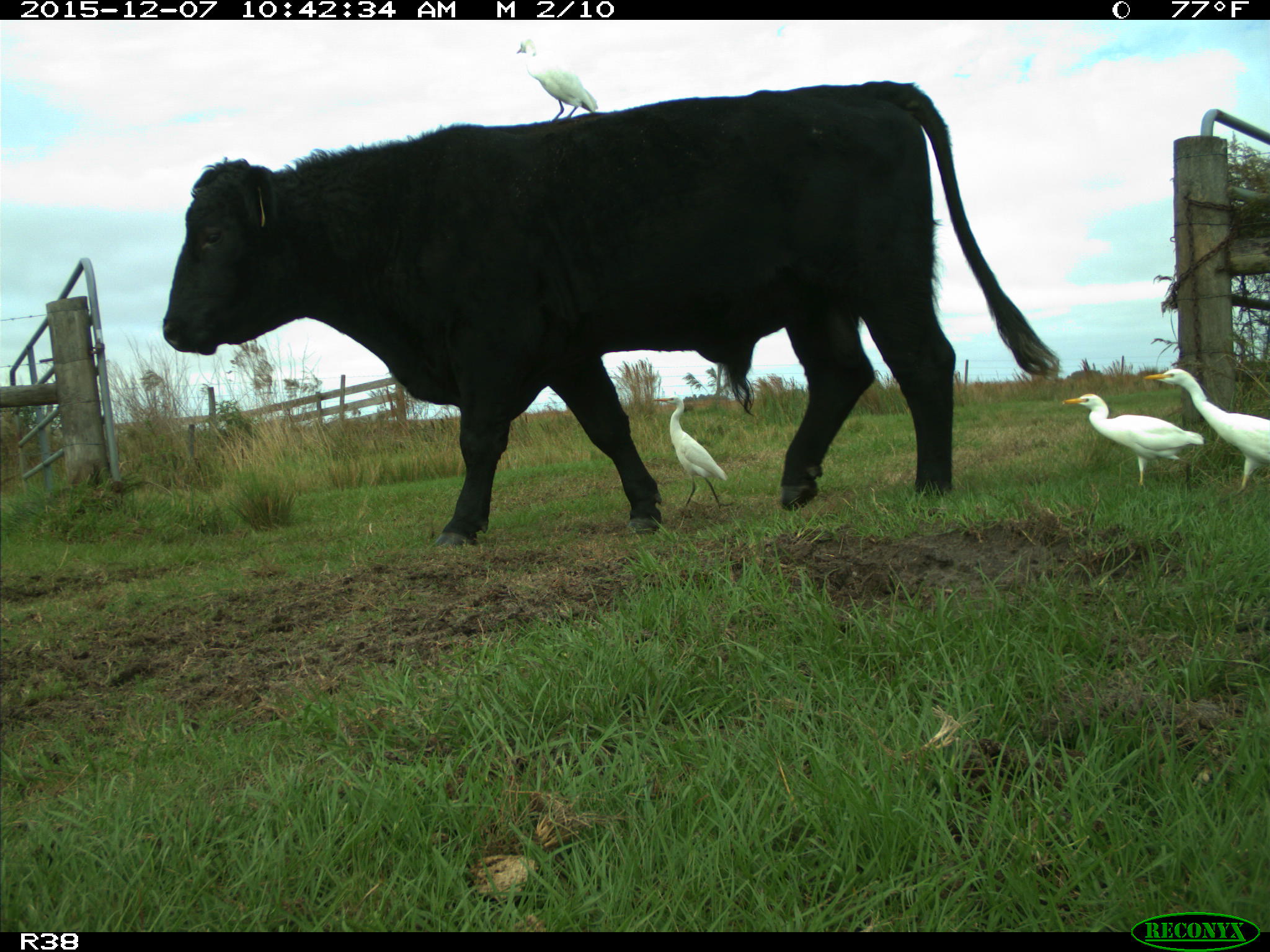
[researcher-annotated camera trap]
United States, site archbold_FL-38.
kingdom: Animalia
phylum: Chordata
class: Mammalia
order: Artiodactyla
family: Bovidae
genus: Bos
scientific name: Bos taurus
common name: domestic cow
Bos taurus (domestic cow).